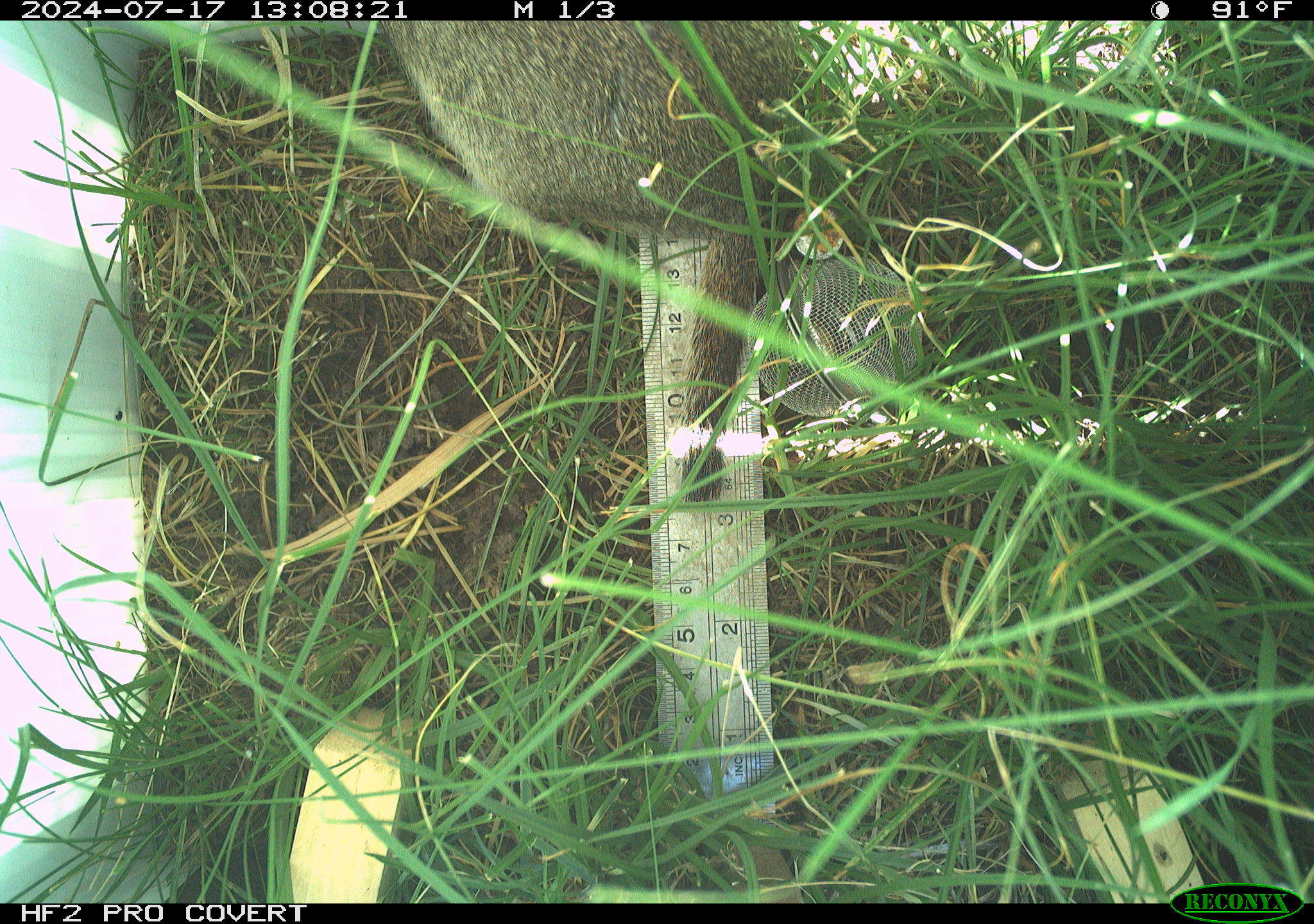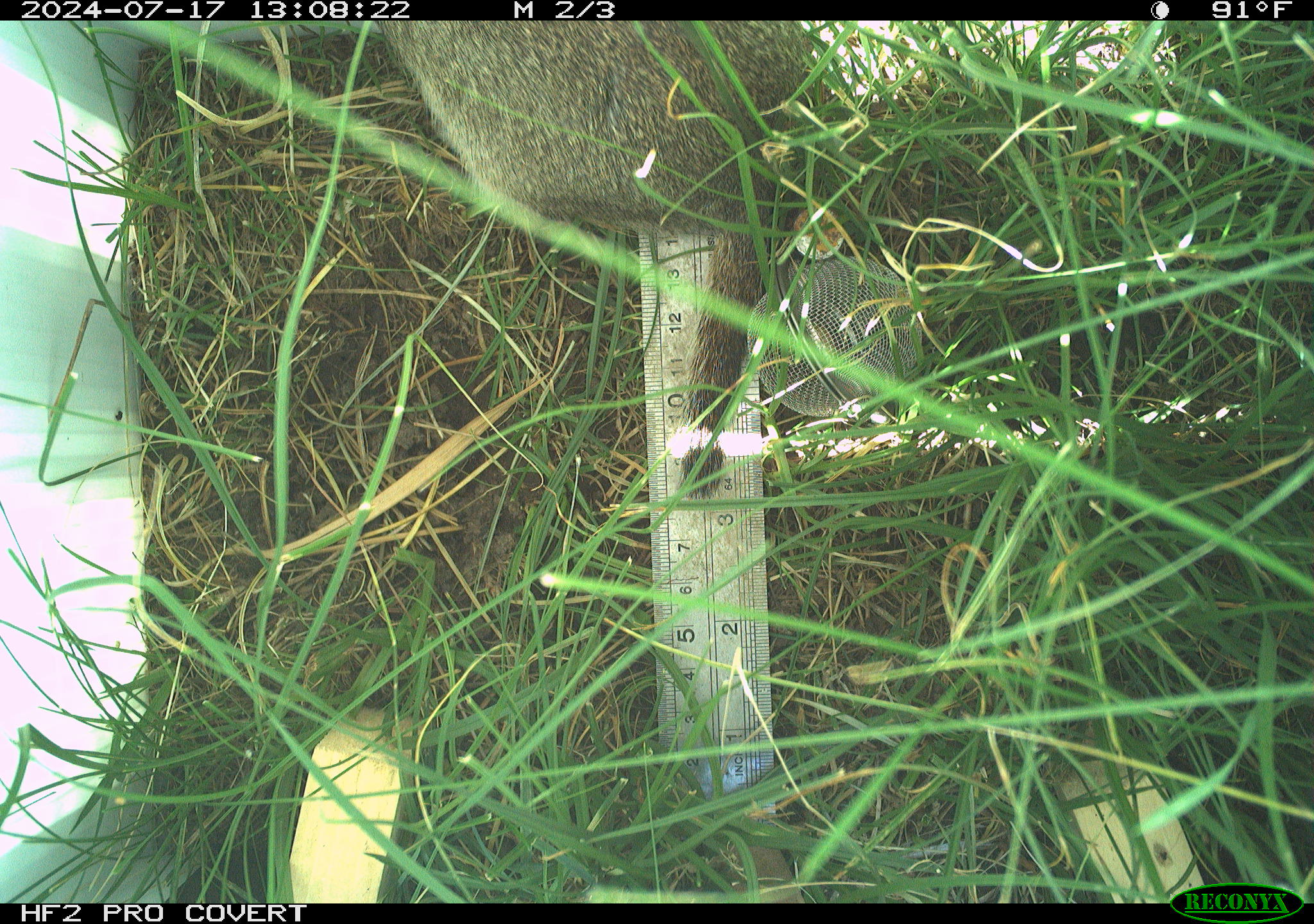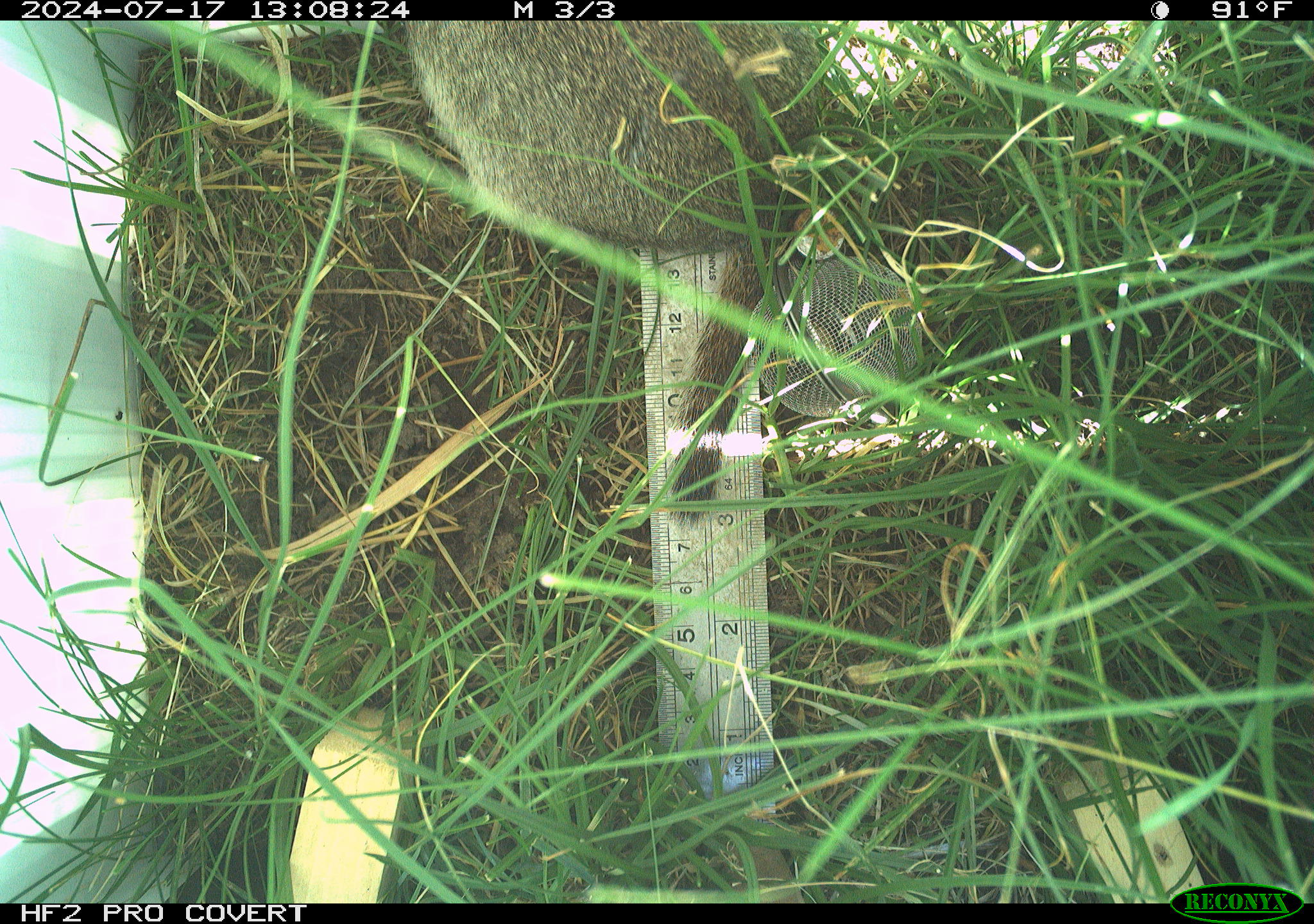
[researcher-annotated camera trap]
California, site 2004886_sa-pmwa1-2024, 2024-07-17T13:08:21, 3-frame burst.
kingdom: Animalia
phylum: Chordata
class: Mammalia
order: Rodentia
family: Sciuridae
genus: Urocitellus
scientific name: Urocitellus beldingi beldingi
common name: belding's ground squirrel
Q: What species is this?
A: Belding's ground squirrel (Urocitellus beldingi beldingi).